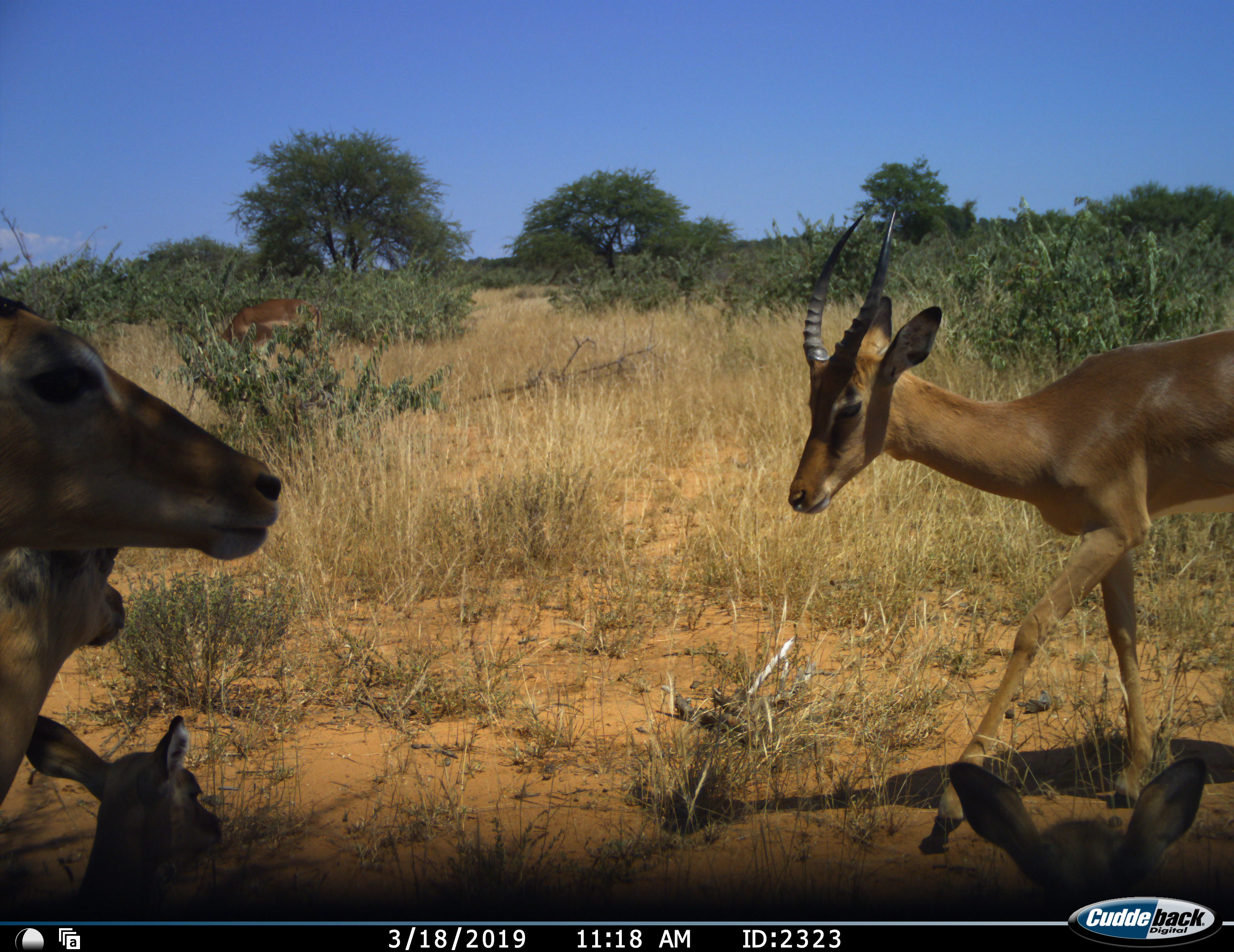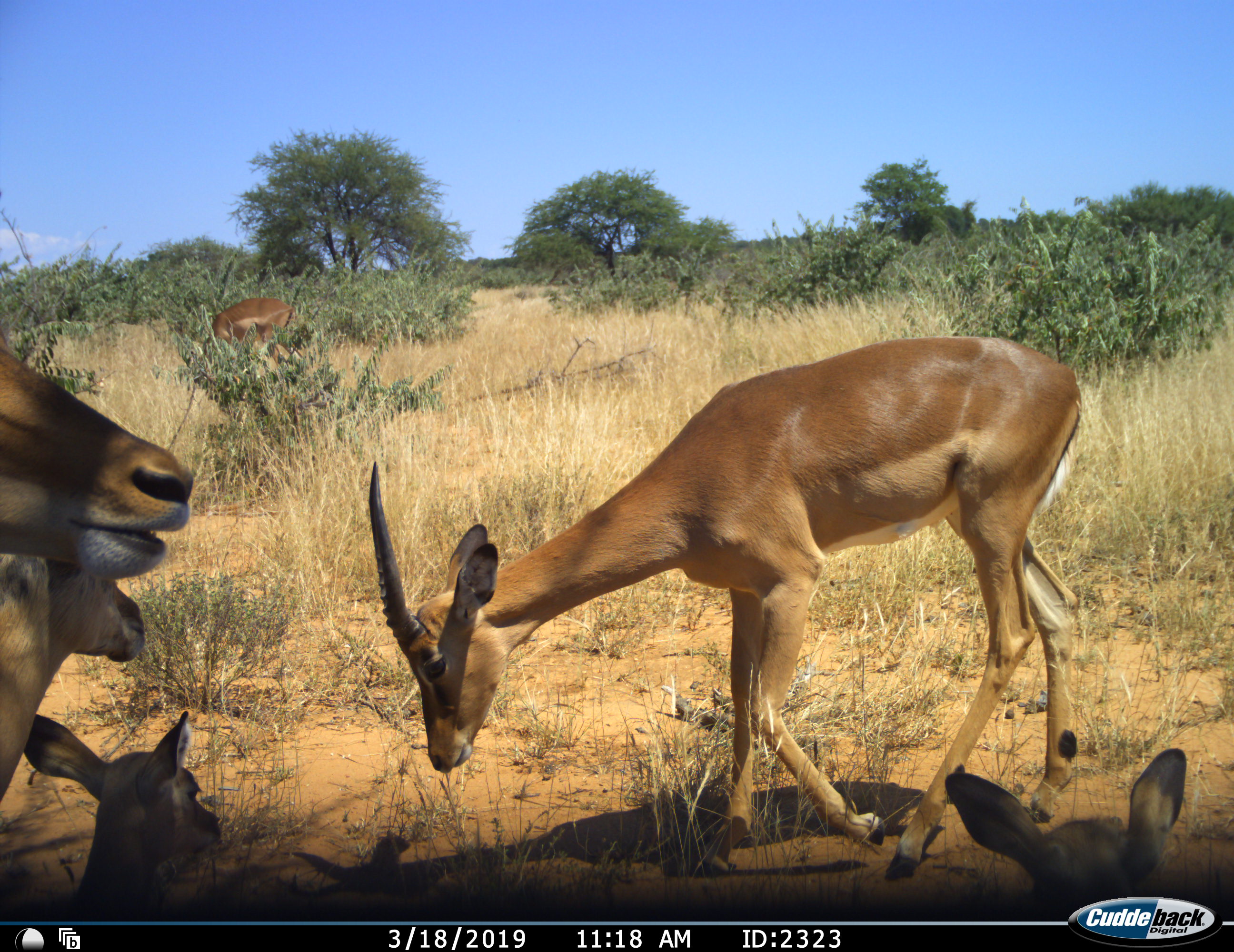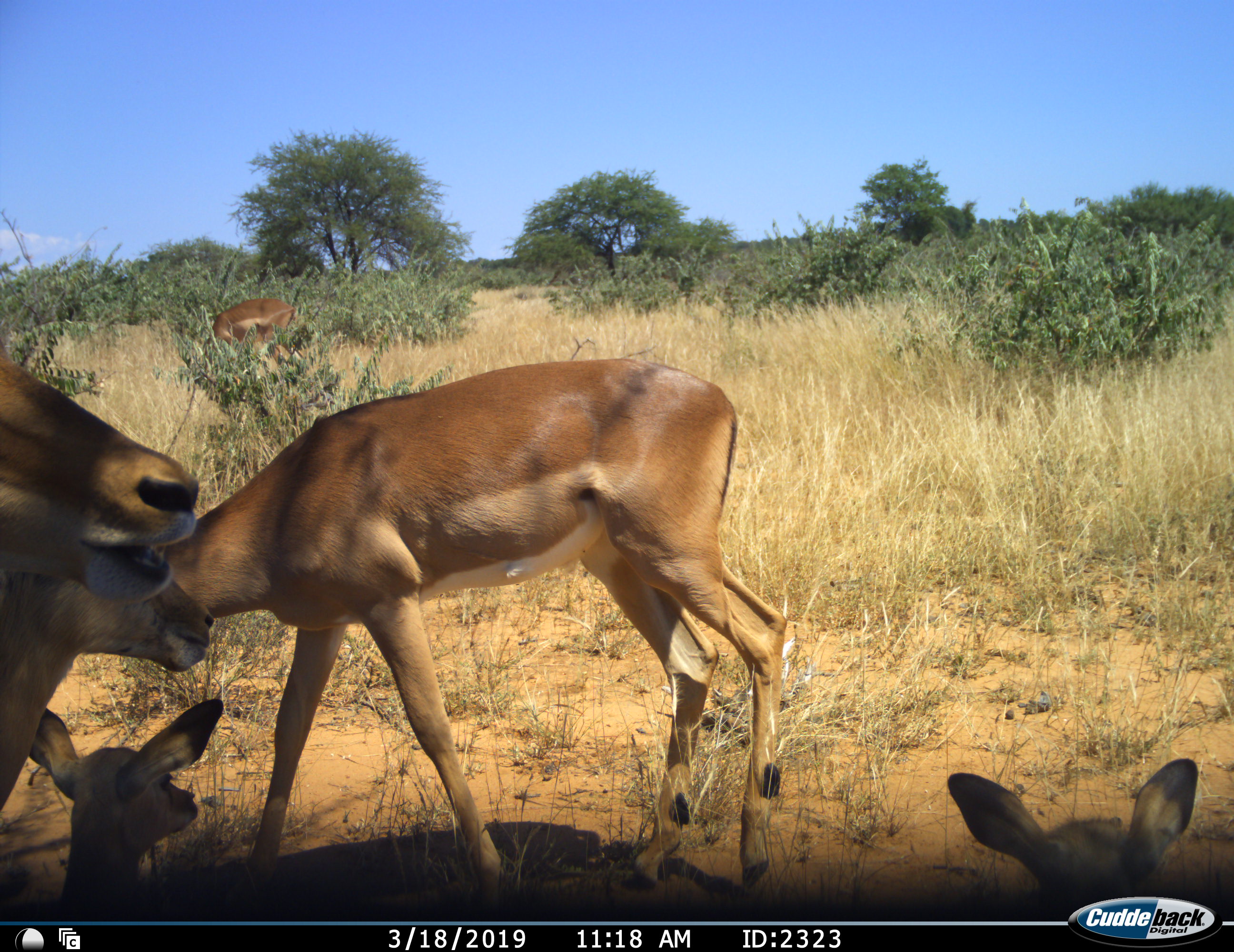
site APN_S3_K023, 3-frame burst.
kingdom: Animalia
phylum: Chordata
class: Mammalia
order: Artiodactyla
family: Bovidae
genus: Aepyceros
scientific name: Aepyceros melampus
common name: impala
Impala (Aepyceros melampus), count 6. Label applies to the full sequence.